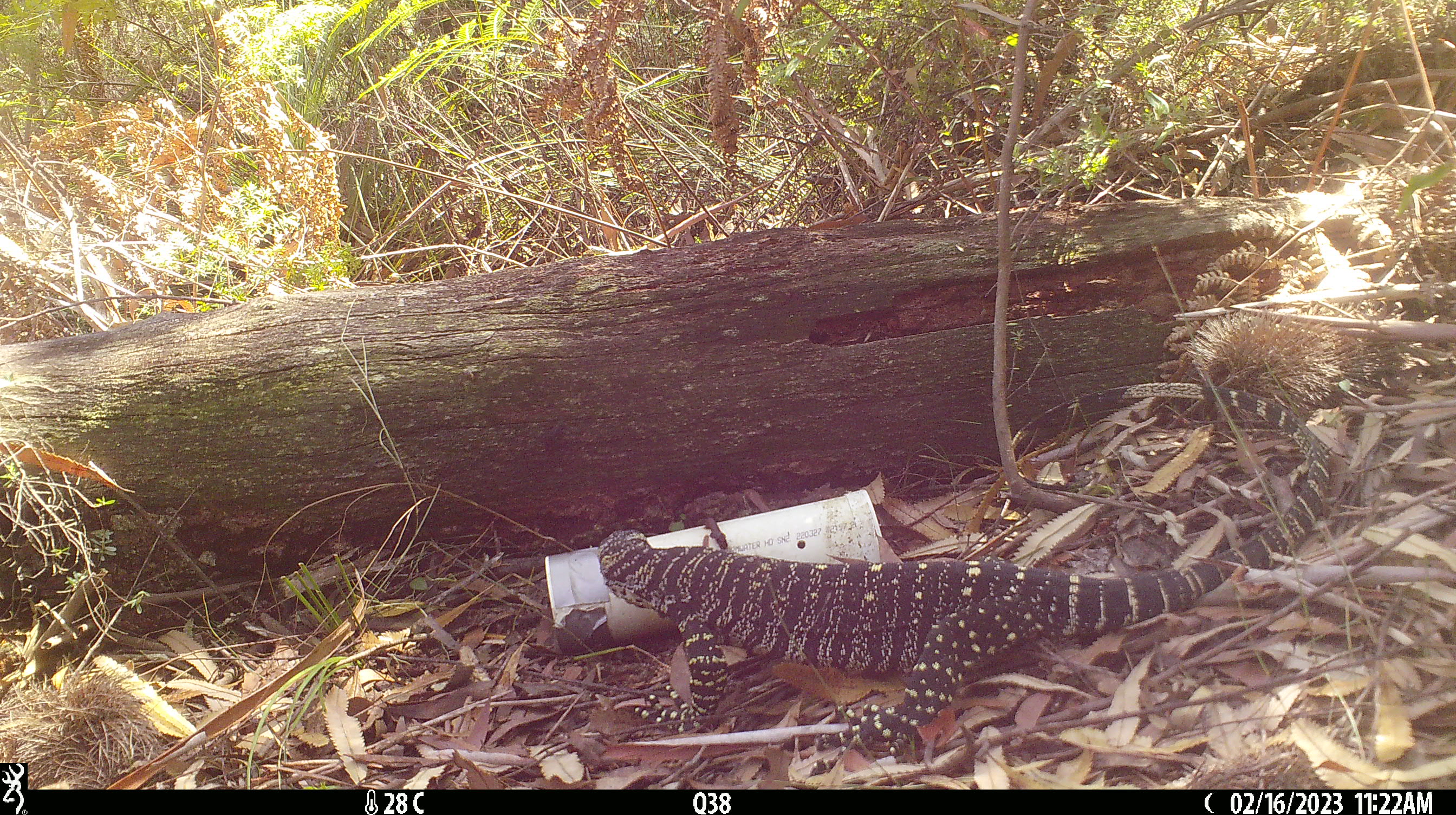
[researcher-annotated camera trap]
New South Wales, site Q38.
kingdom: Animalia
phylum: Chordata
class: Reptilia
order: Squamata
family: Varanidae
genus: Varanus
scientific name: Varanus varius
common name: lace monitor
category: goanna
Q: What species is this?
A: Goanna (lace monitor) (Varanus varius).